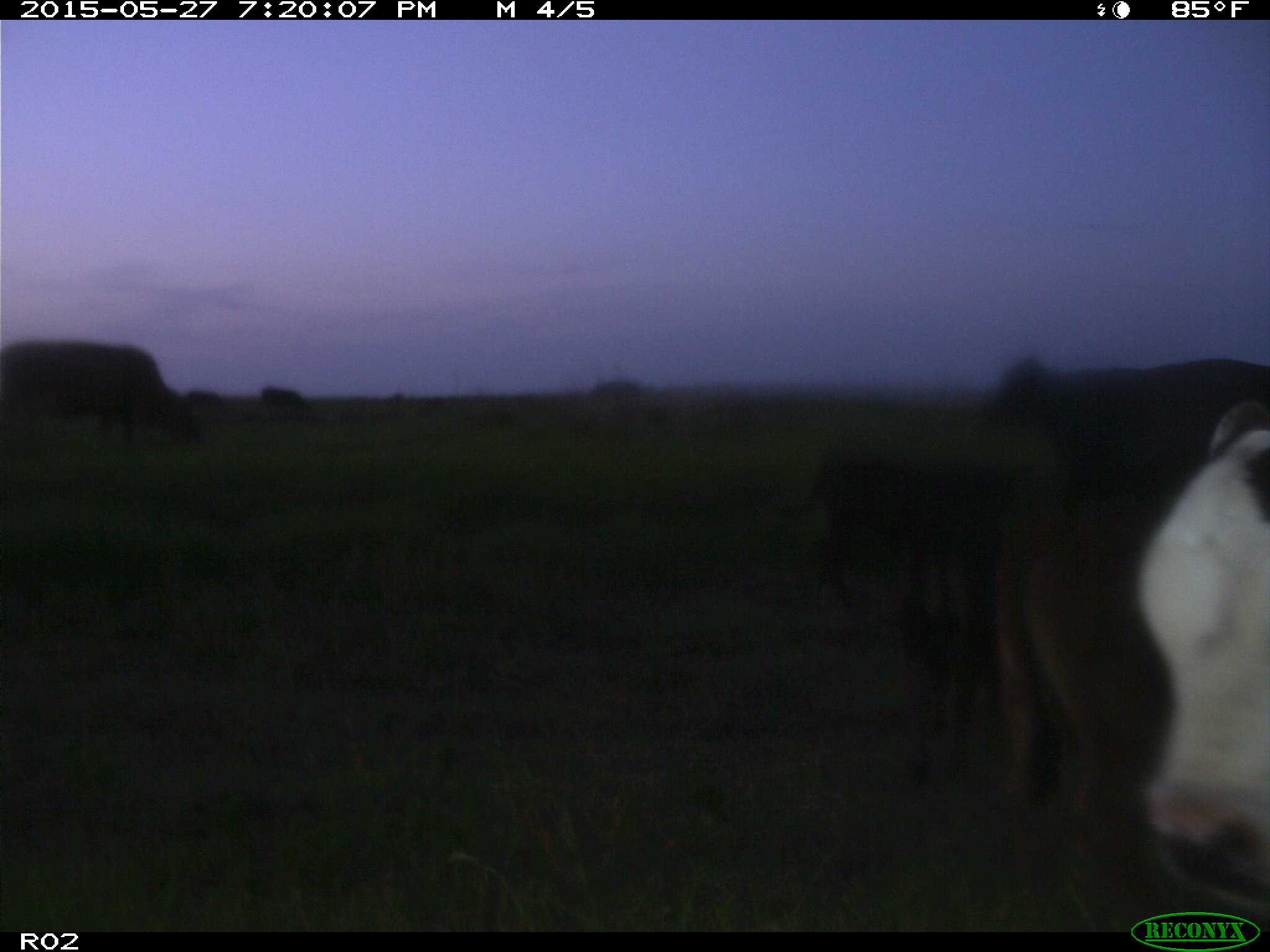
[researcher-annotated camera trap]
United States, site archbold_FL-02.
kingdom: Animalia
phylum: Chordata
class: Mammalia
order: Artiodactyla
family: Bovidae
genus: Bos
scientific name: Bos taurus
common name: domestic cow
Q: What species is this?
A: Bos taurus (domestic cow).